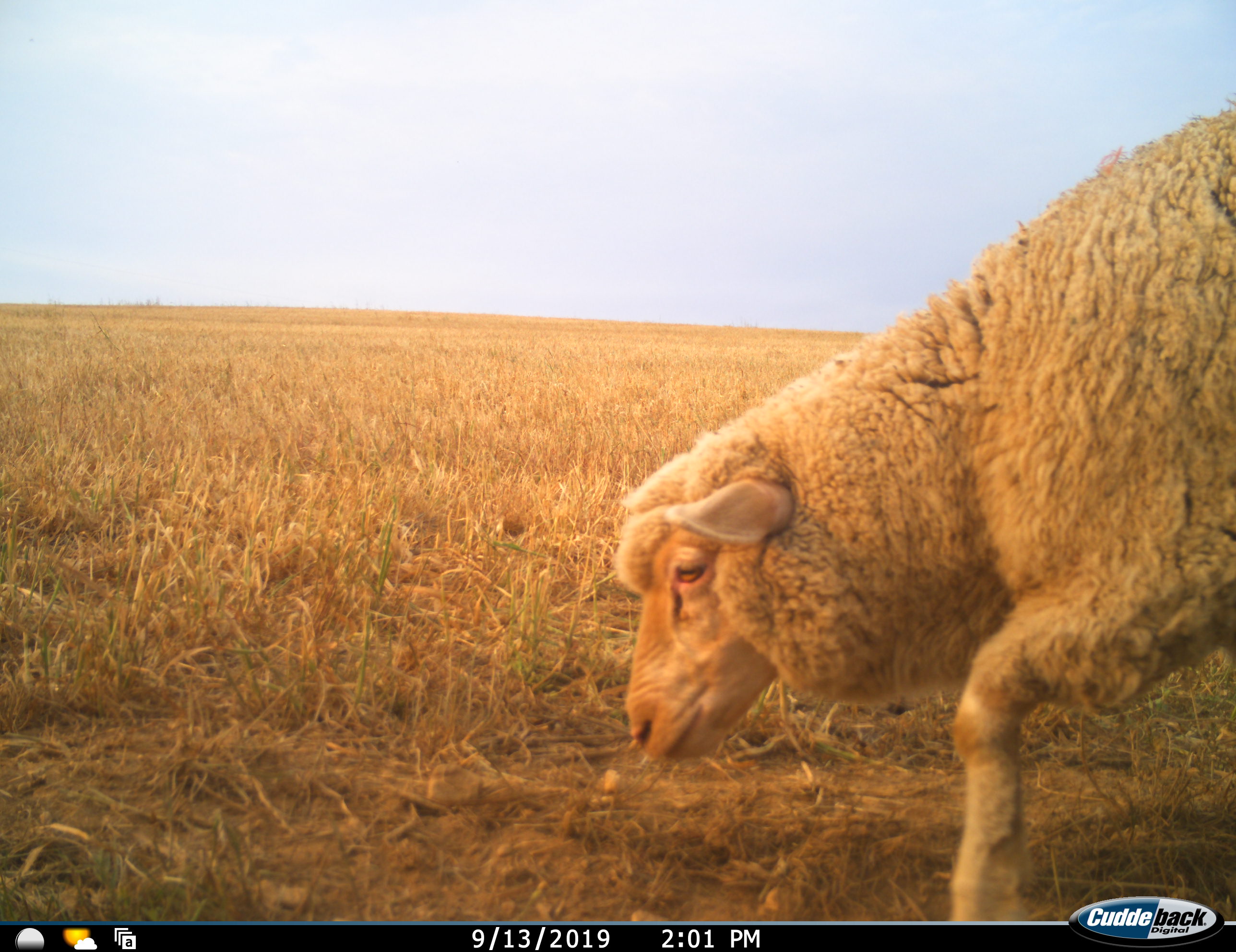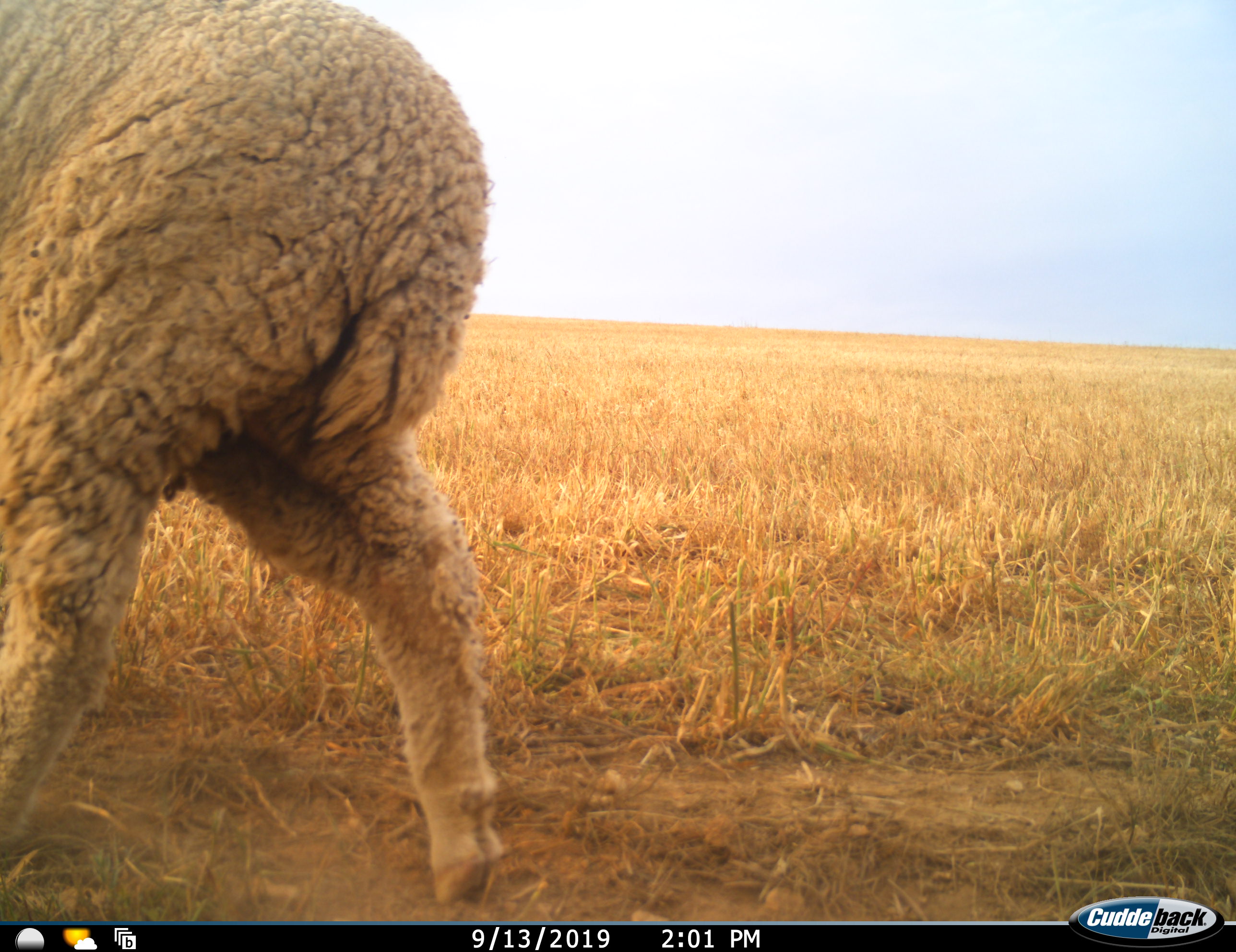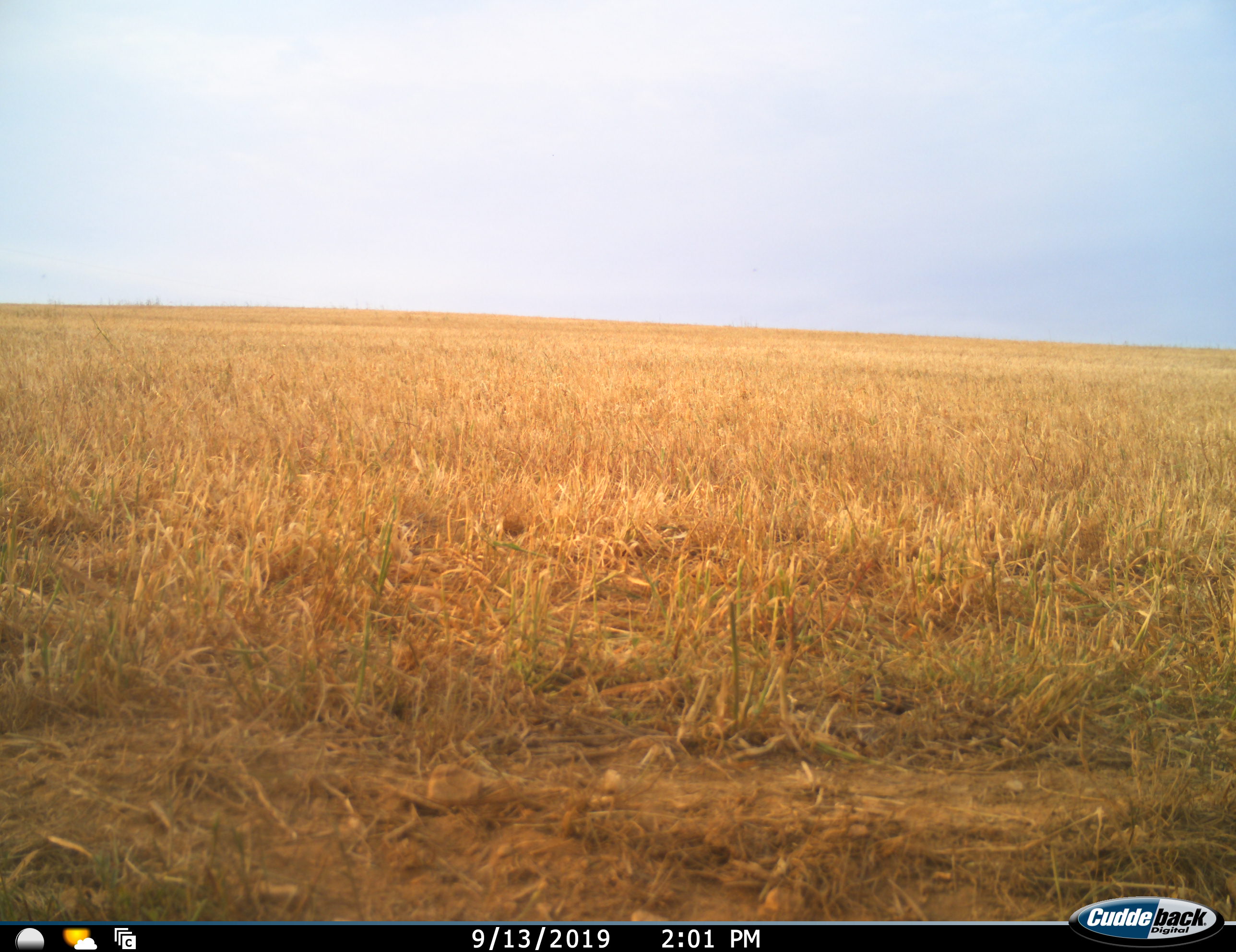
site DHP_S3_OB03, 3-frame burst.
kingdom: Animalia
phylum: Chordata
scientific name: Vertebrata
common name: domestic animal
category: domesticanimal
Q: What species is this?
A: Domesticanimal (domestic animal) (Vertebrata).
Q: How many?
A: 1.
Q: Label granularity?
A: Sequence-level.